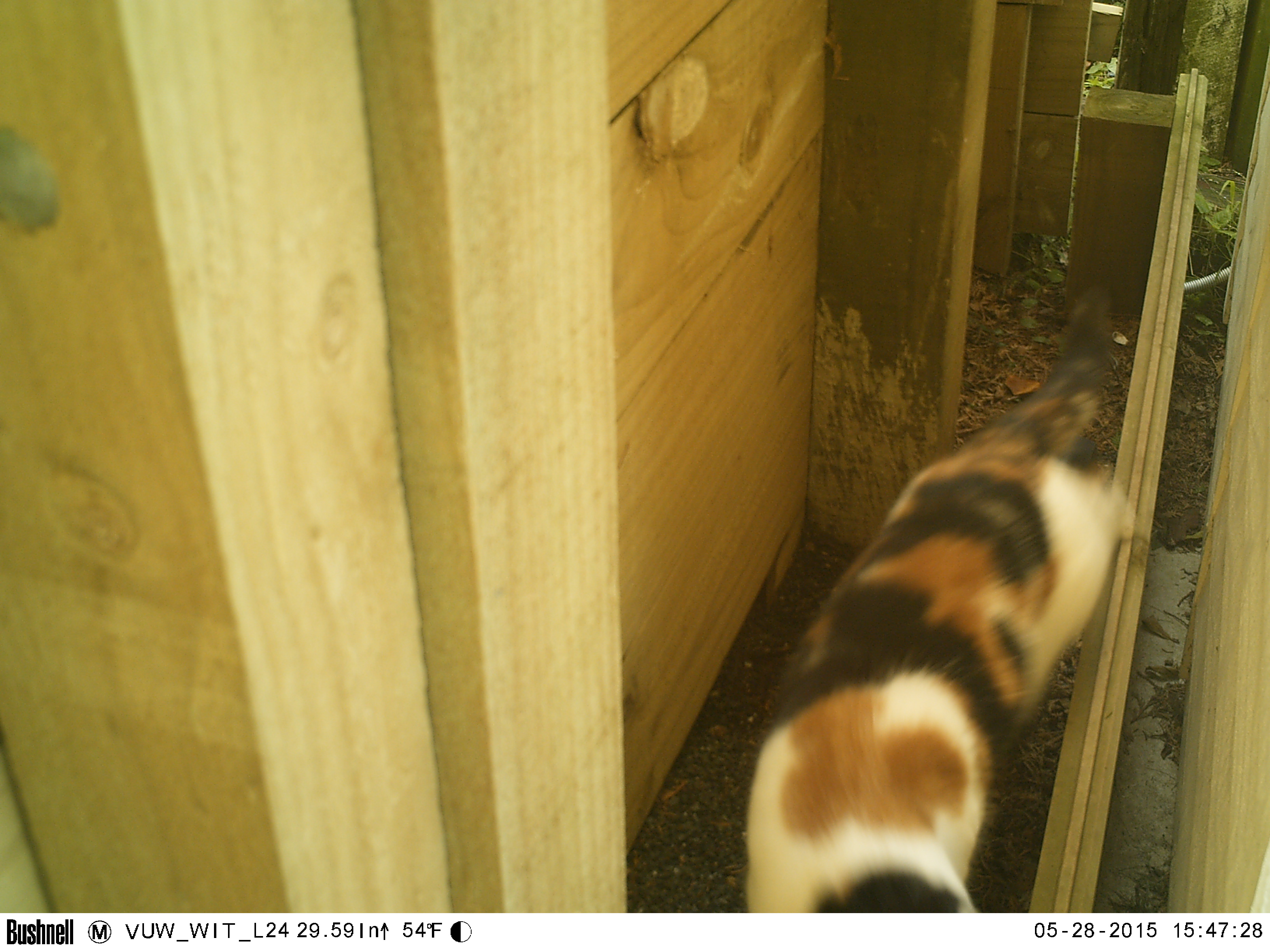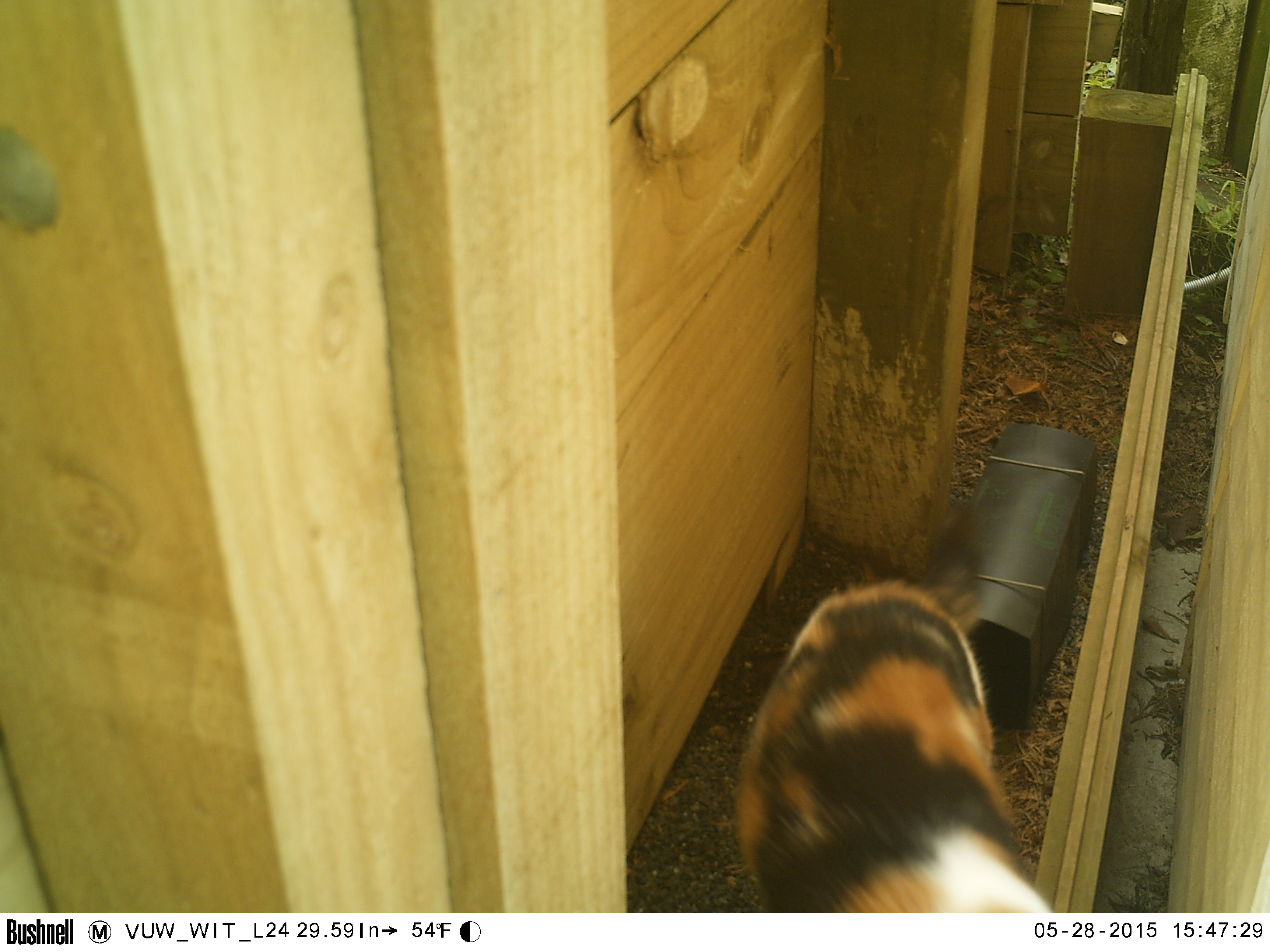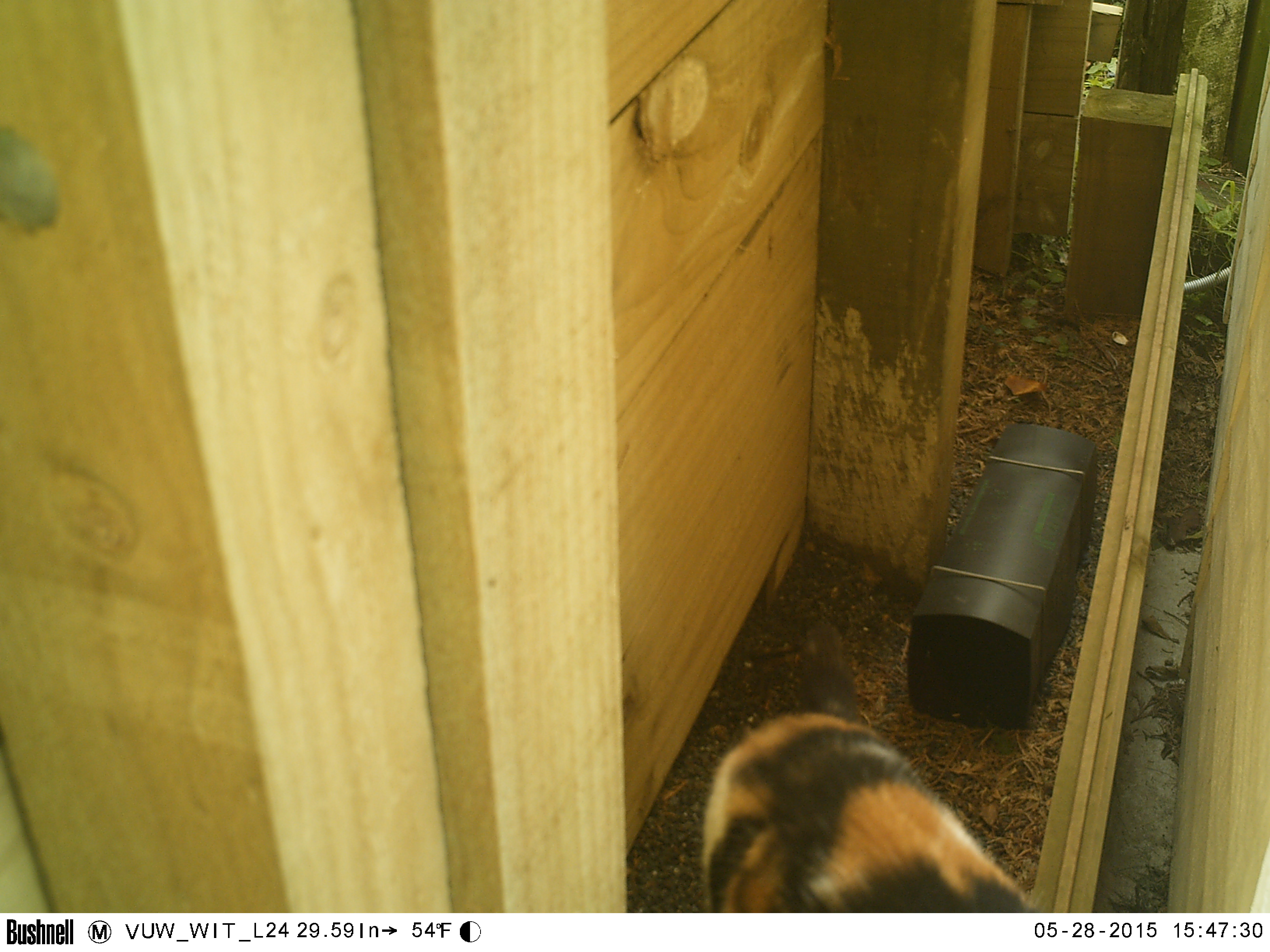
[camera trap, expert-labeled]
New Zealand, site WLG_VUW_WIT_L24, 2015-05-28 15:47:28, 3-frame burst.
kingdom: Animalia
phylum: Chordata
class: Mammalia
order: Carnivora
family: Felidae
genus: Felis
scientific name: Felis catus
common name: domestic cat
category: cat